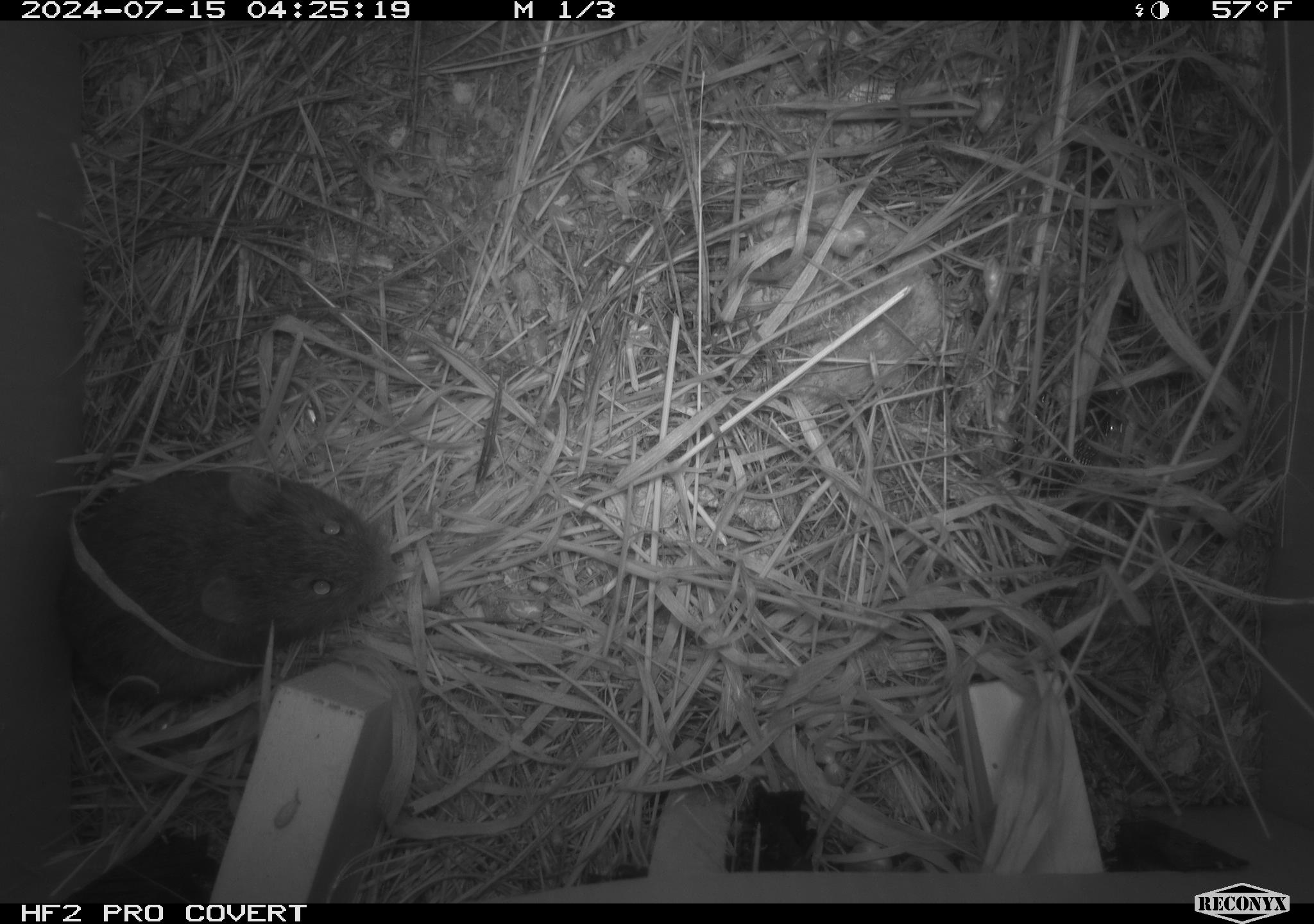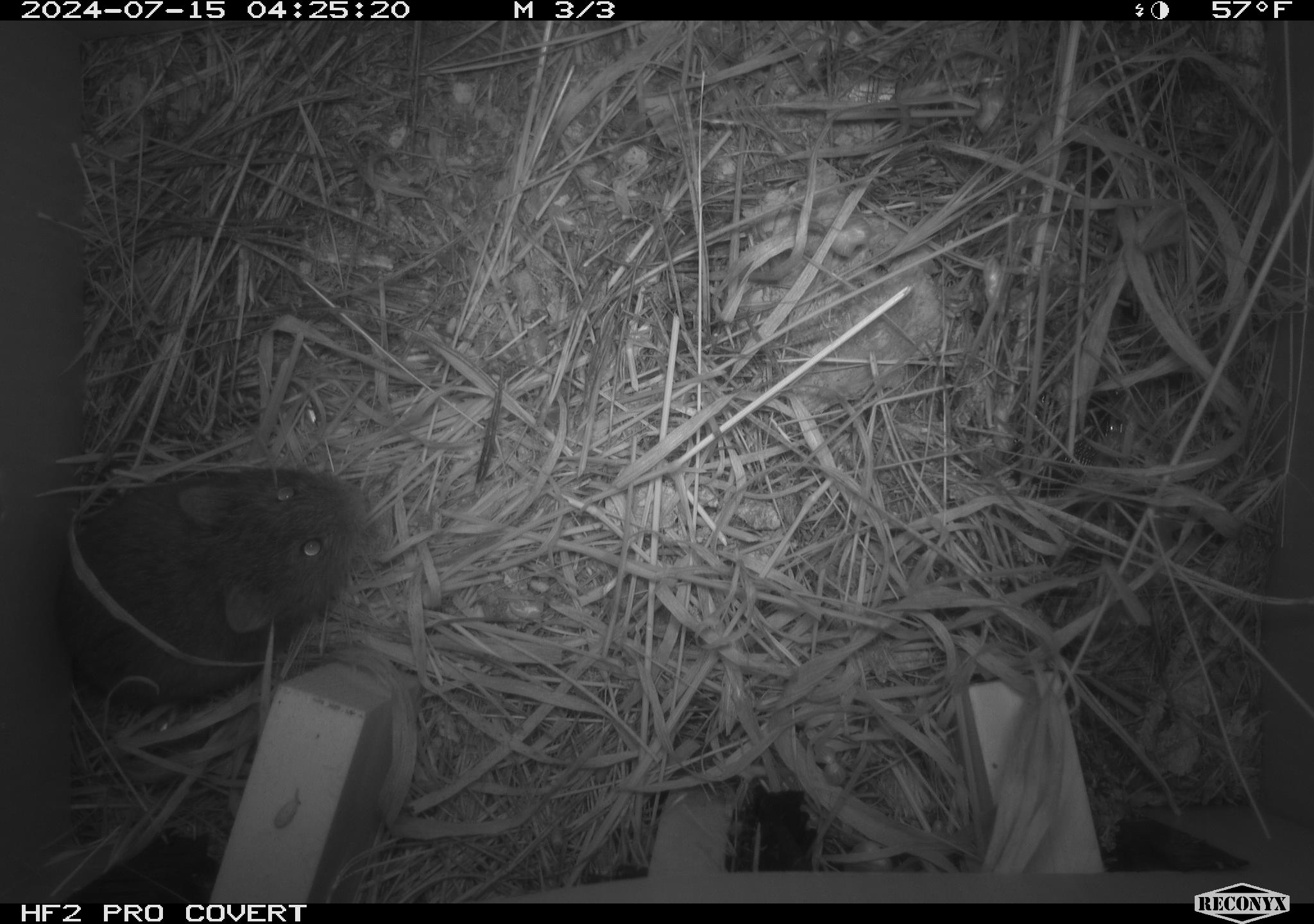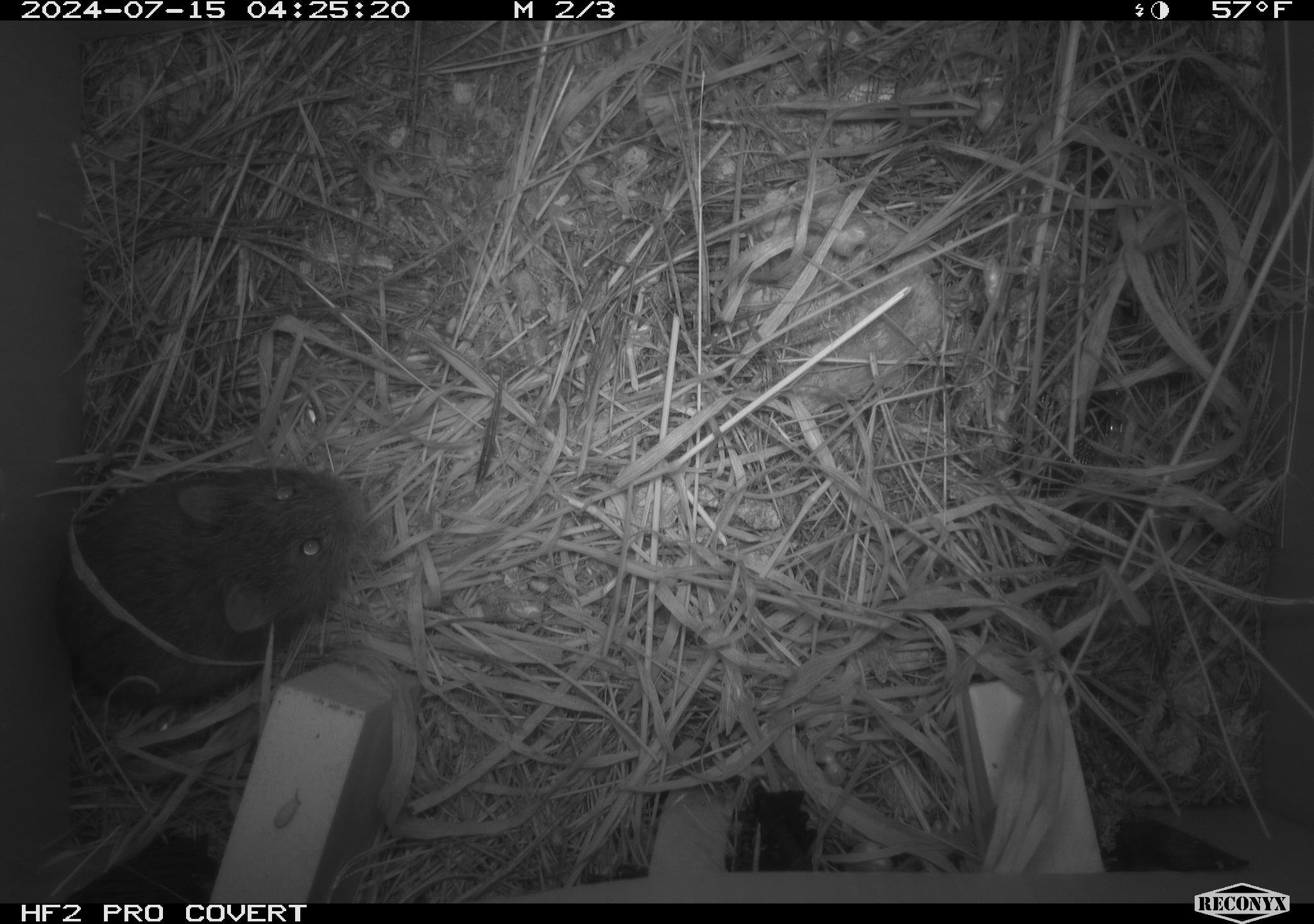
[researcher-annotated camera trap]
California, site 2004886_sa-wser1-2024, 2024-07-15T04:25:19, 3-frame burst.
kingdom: Animalia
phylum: Chordata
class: Mammalia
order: Rodentia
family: Cricetidae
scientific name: Arvicolinae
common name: voles, lemmings, and muskrats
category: arvicolinae subfamily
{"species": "arvicolinae subfamily (voles, lemmings, and muskrats) (Arvicolinae)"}